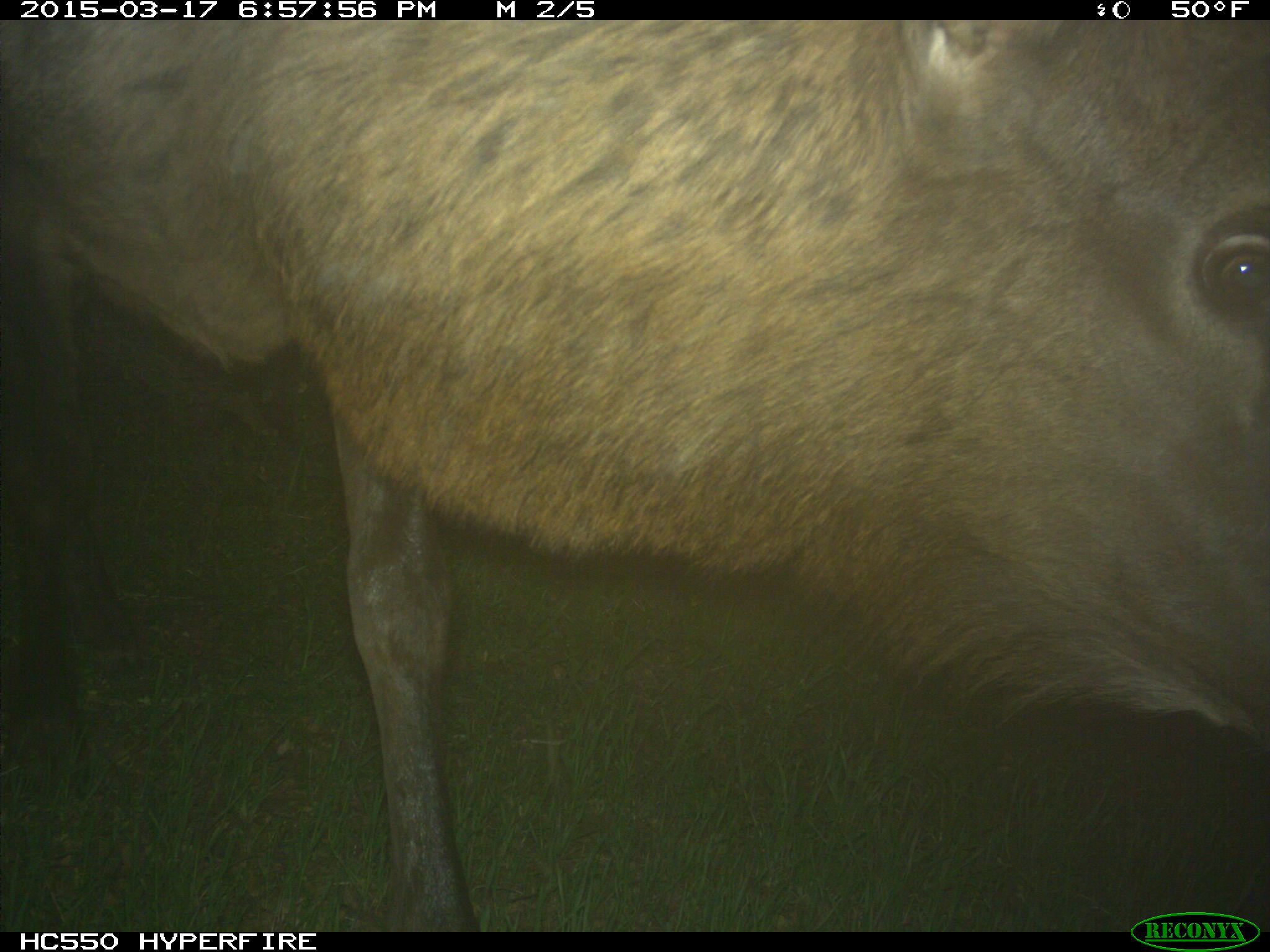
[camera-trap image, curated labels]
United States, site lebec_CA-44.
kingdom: Animalia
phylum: Chordata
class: Mammalia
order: Artiodactyla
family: Cervidae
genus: Cervus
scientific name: Cervus canadensis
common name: elk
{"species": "Cervus canadensis (elk)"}